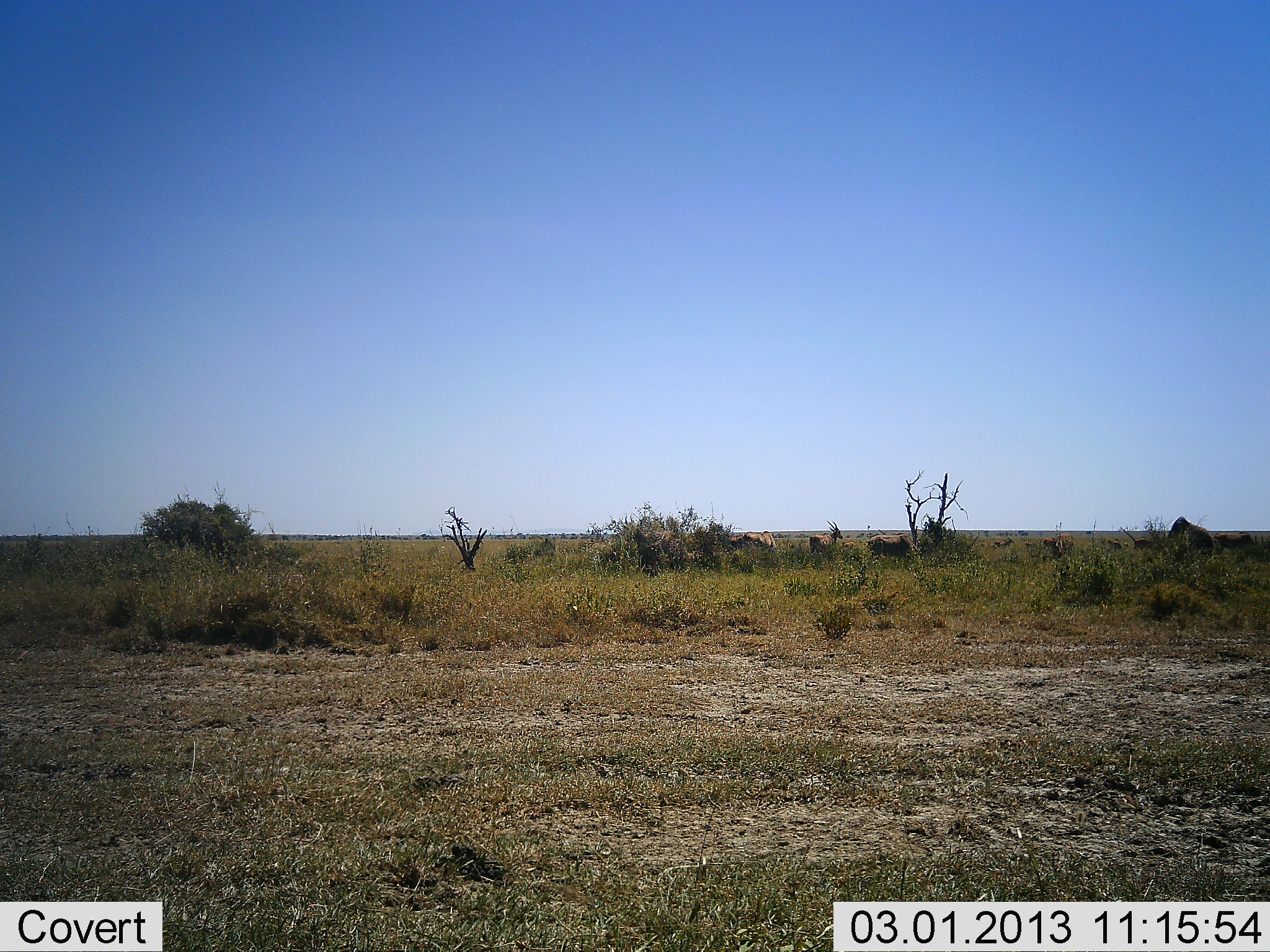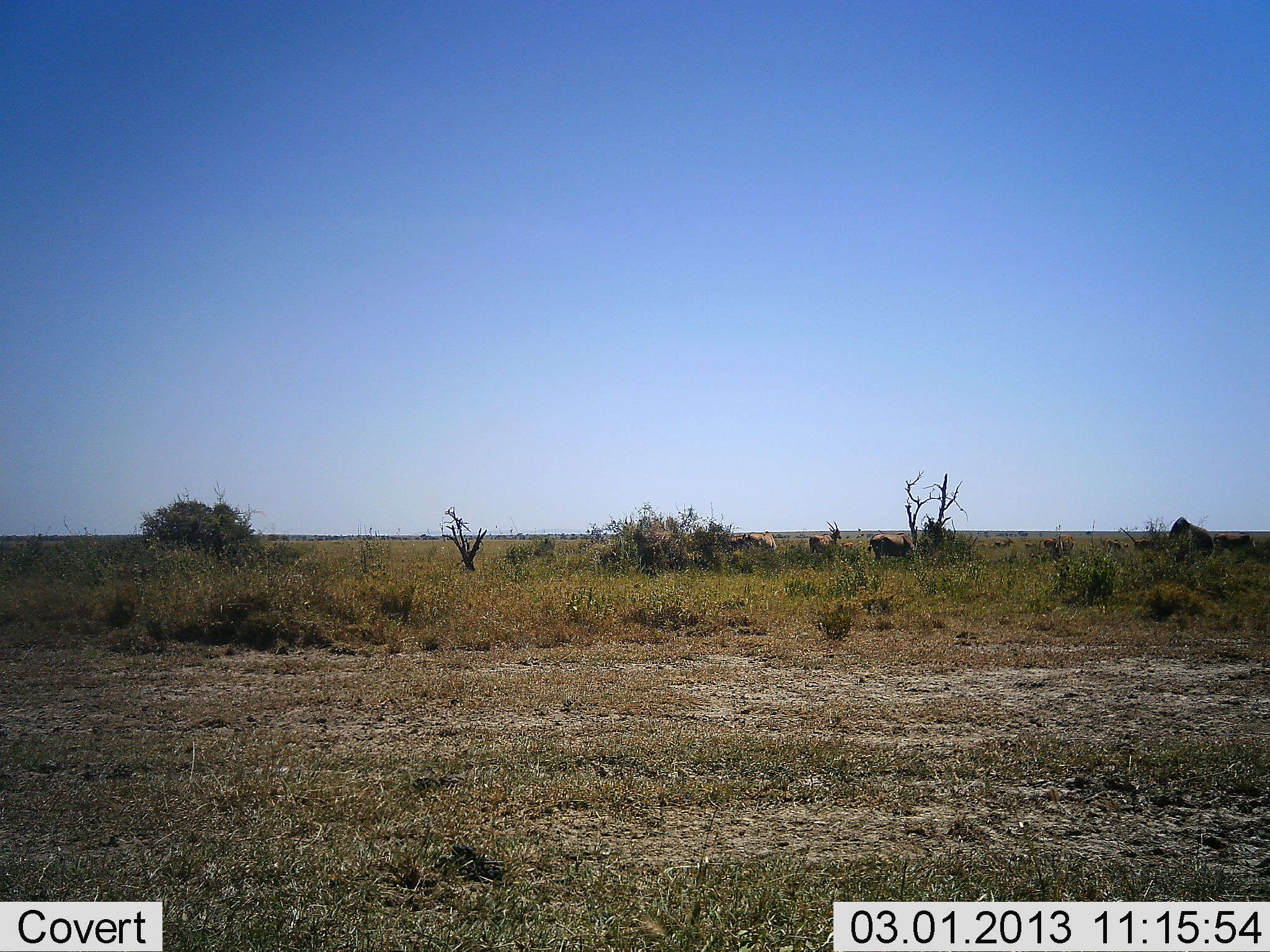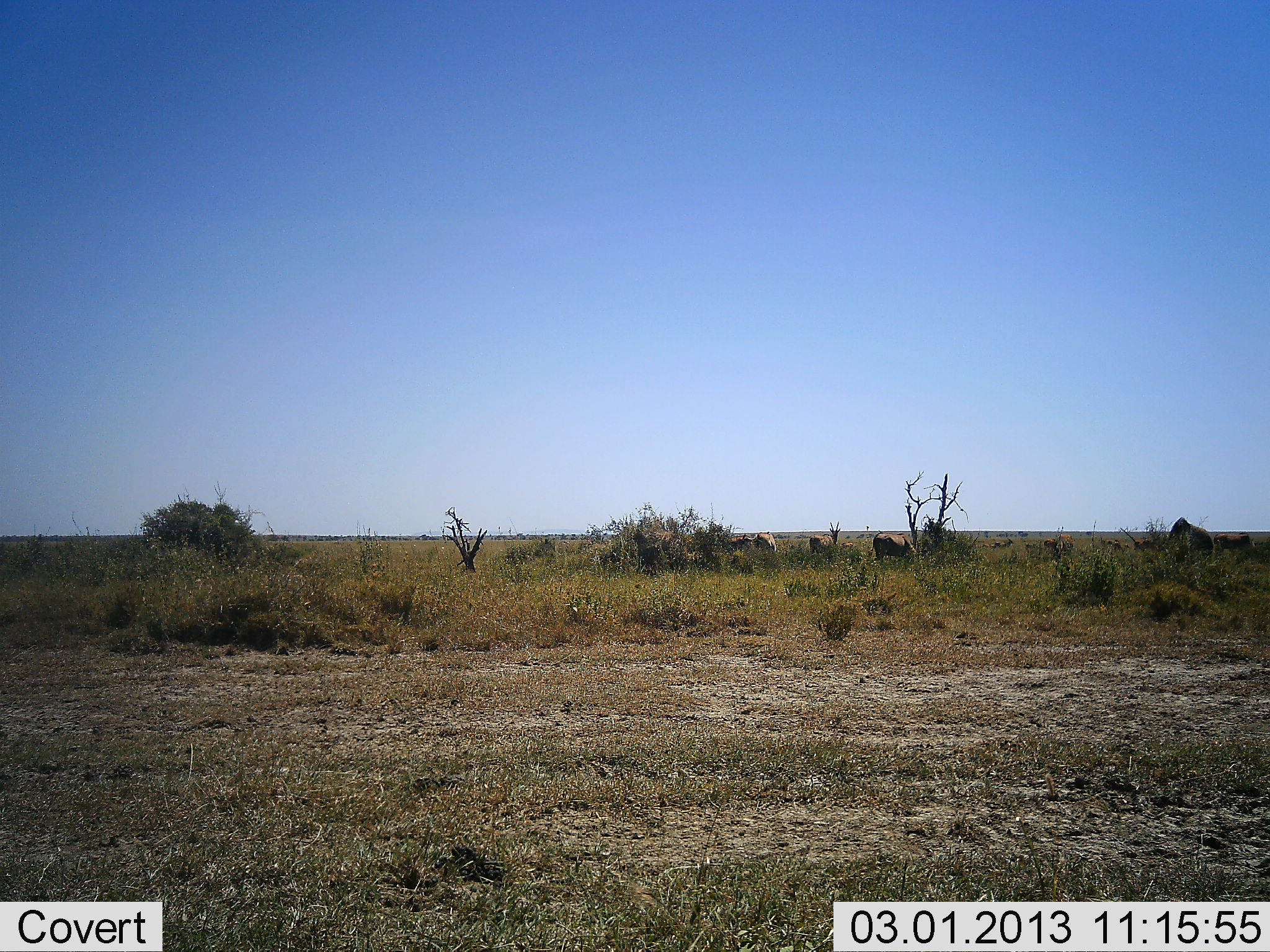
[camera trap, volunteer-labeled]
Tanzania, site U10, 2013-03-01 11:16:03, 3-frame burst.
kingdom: Animalia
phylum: Chordata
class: Mammalia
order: Artiodactyla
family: Bovidae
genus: Tragelaphus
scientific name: Tragelaphus oryx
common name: eland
Eland (Tragelaphus oryx), count 3. Behavior (volunteer vote fractions): standing 80%, resting 0%, moving 0%, interacting 0%. Young present (vote fraction): 0%. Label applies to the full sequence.